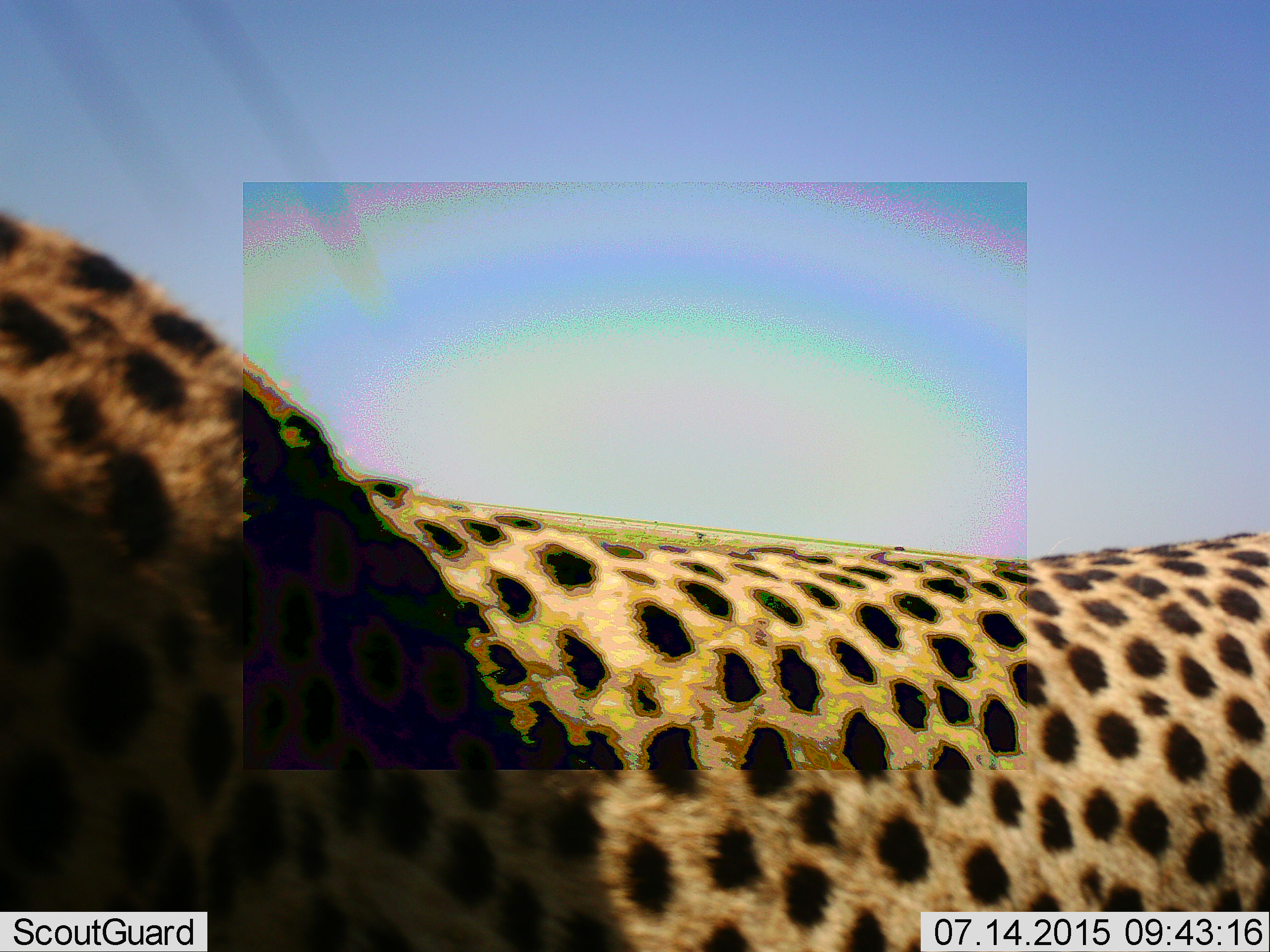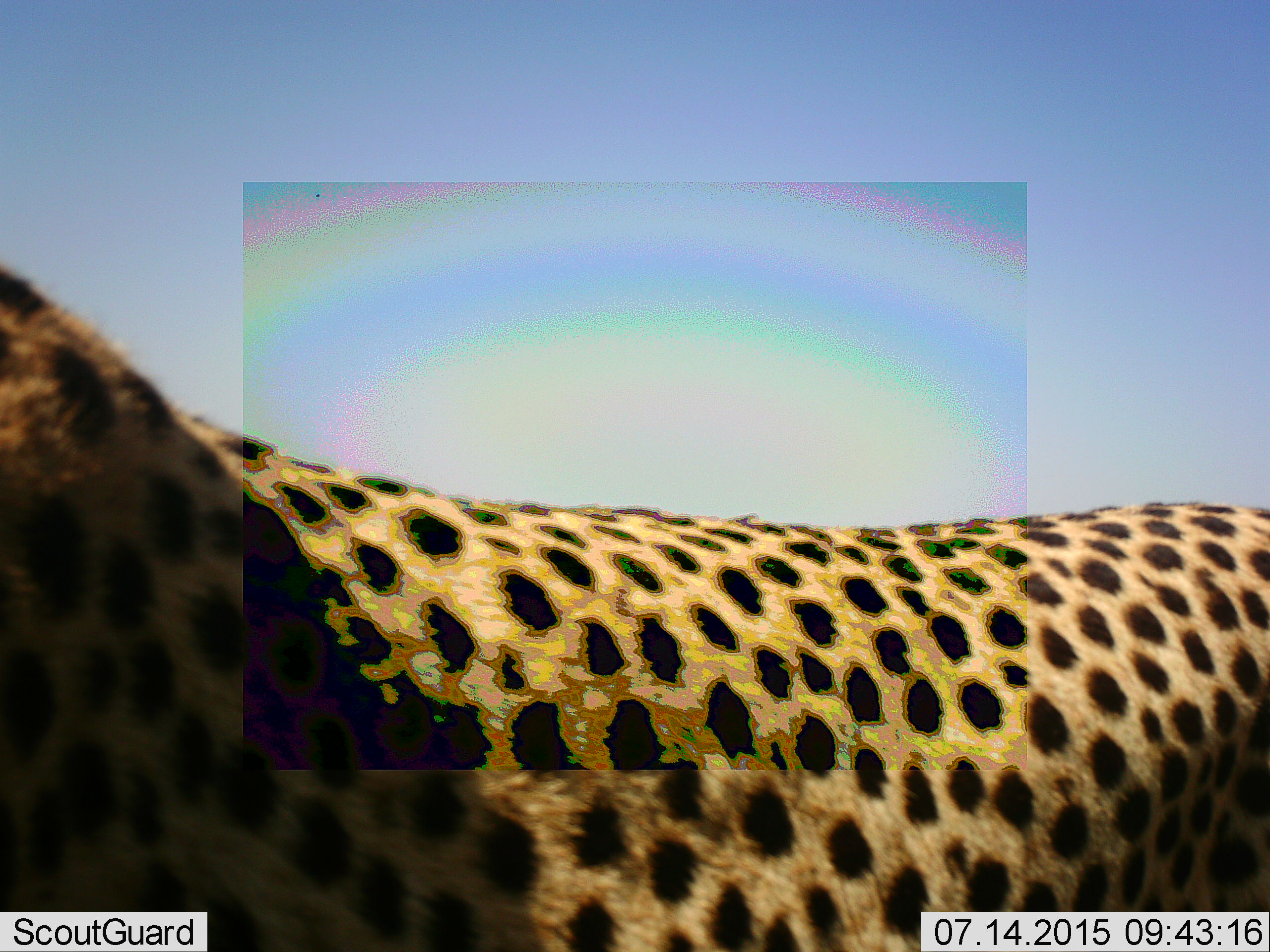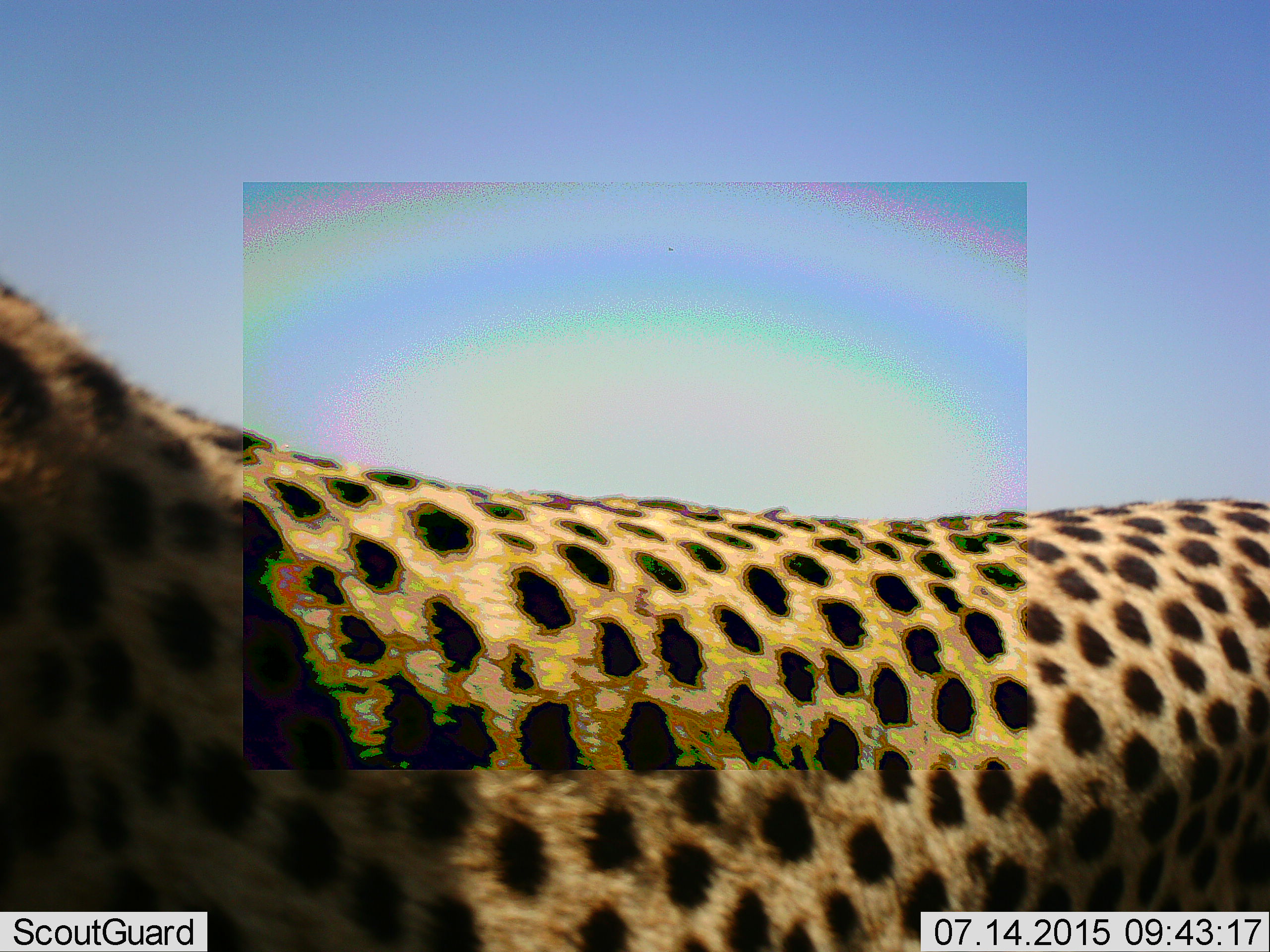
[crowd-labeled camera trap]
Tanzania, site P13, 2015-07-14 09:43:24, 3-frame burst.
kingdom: Animalia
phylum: Chordata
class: Mammalia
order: Carnivora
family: Felidae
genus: Acinonyx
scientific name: Acinonyx jubatus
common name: cheetah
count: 1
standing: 78%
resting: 0%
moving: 22%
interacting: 0%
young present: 0%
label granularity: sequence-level